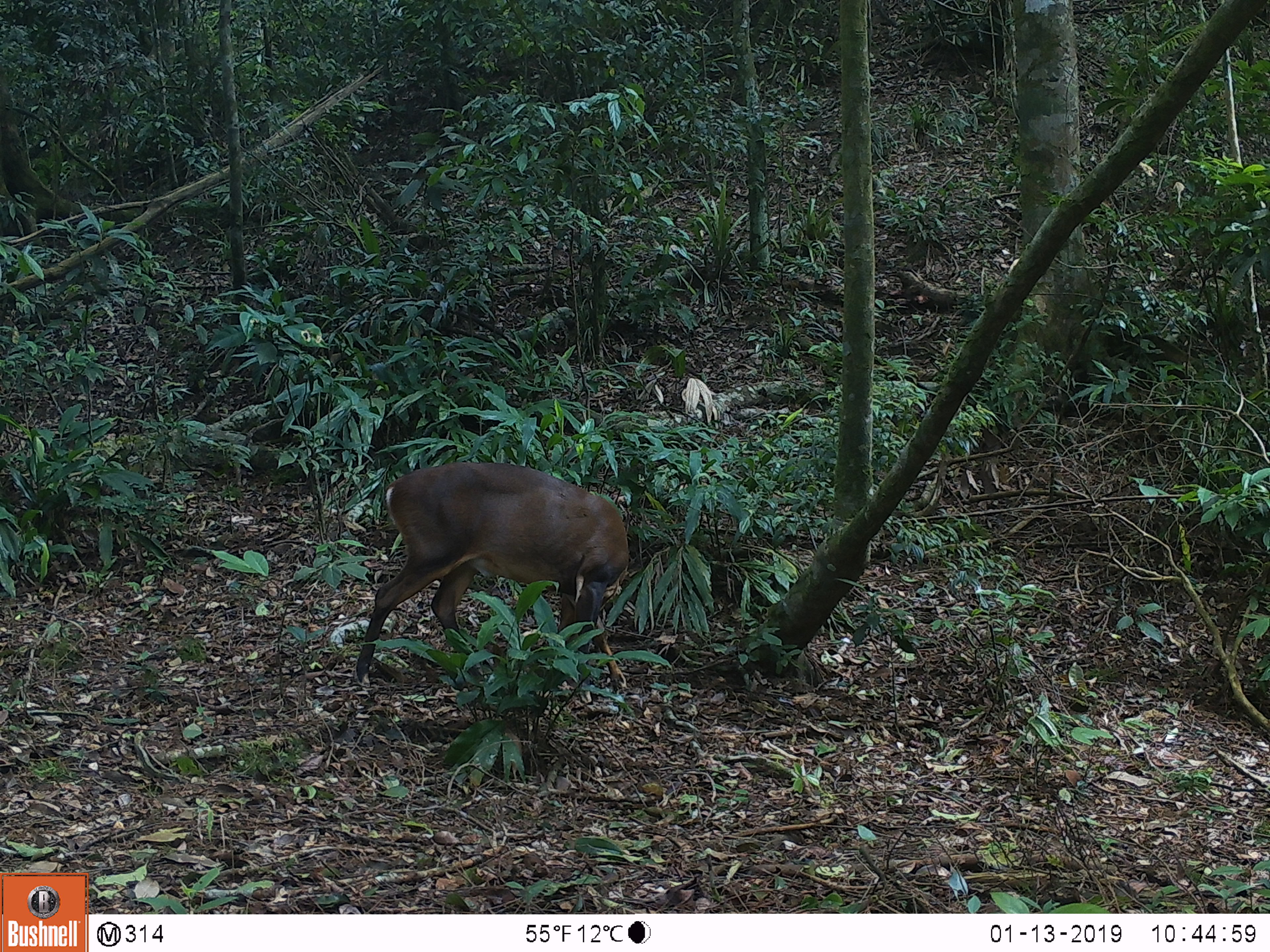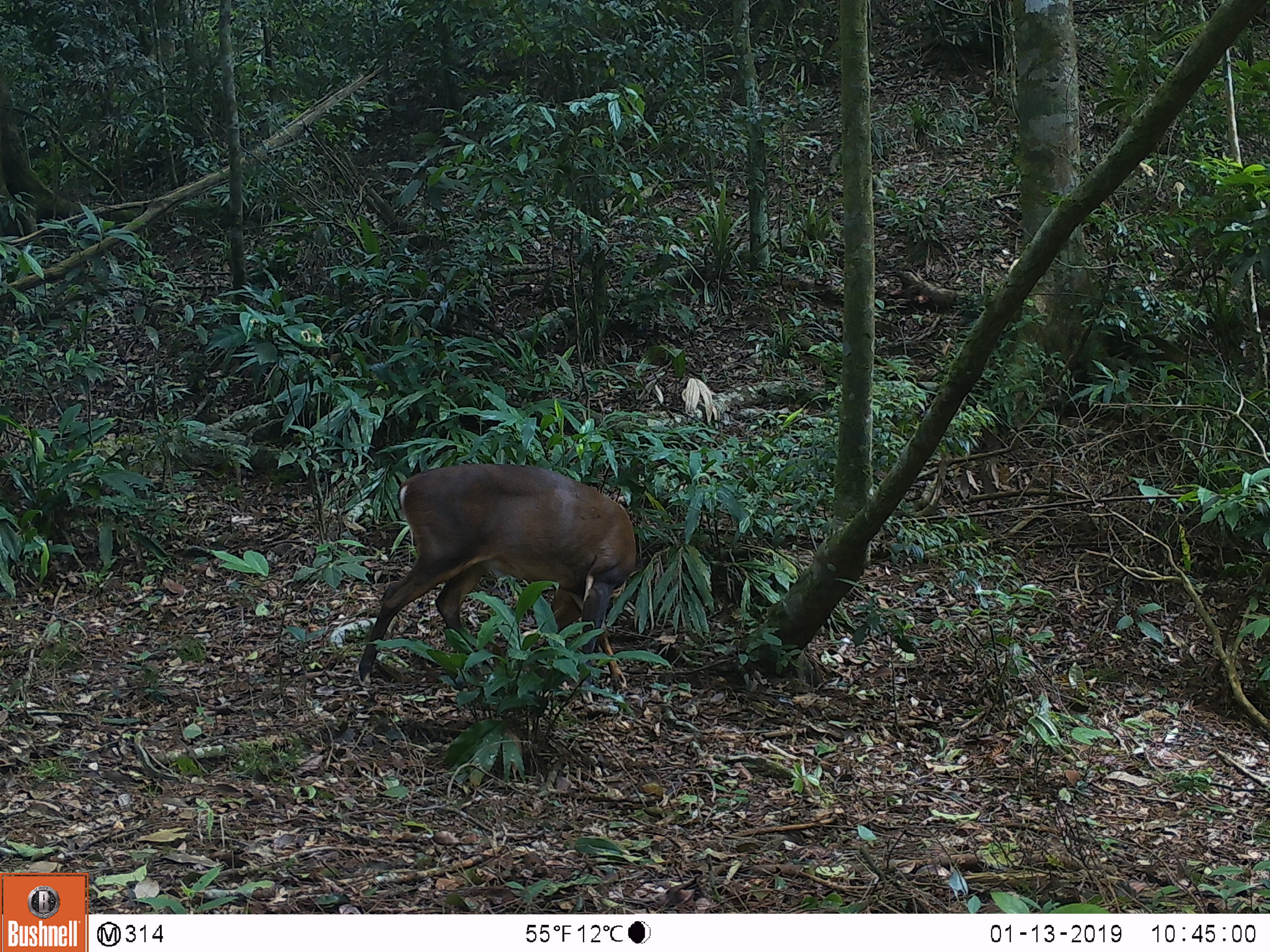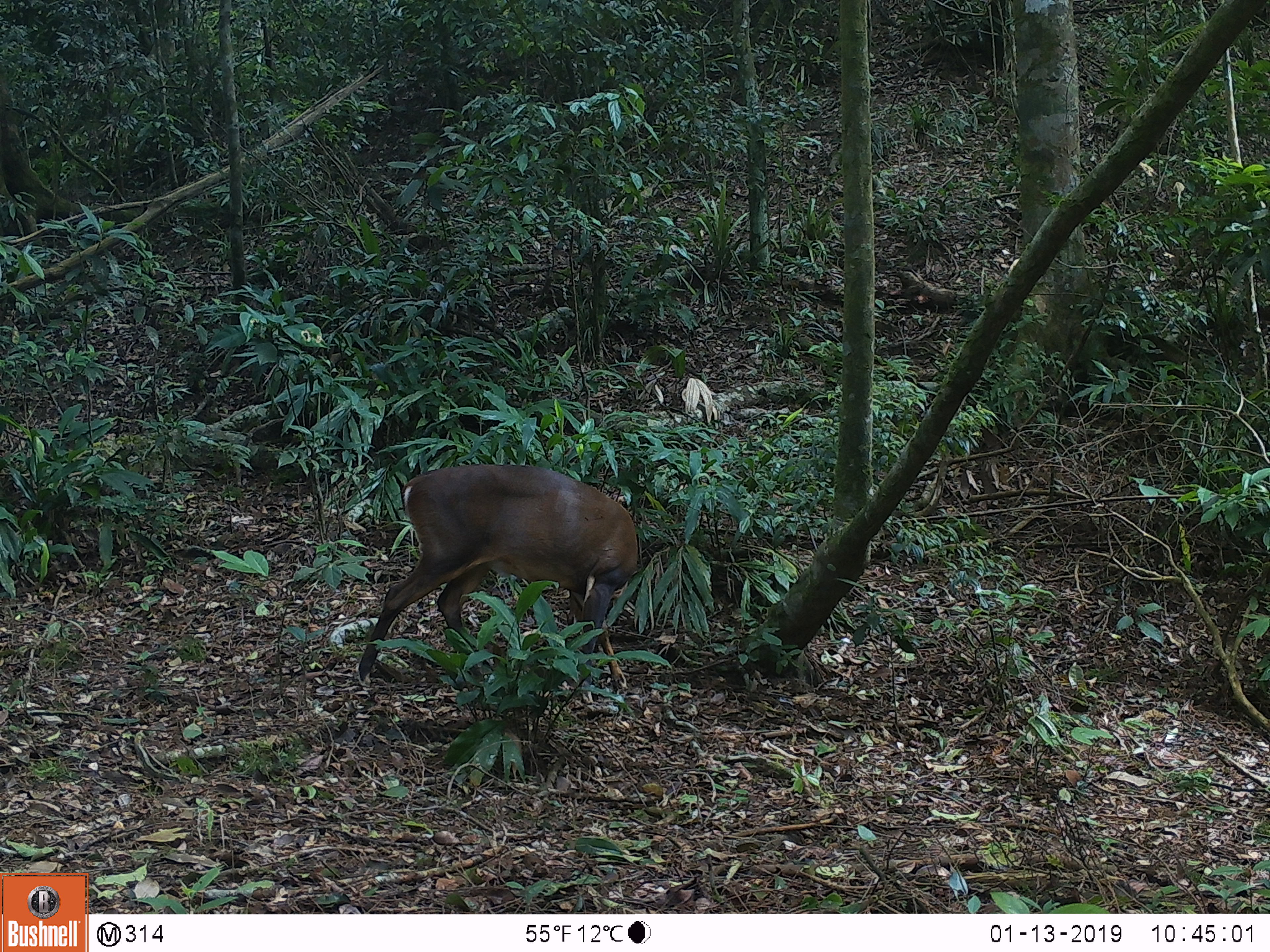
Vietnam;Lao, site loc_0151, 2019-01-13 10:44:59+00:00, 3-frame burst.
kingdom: Animalia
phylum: Chordata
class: Mammalia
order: Artiodactyla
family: Cervidae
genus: Muntiacus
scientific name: Muntiacus vuquangensis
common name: large-antlered muntjac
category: large antlered muntjac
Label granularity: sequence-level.